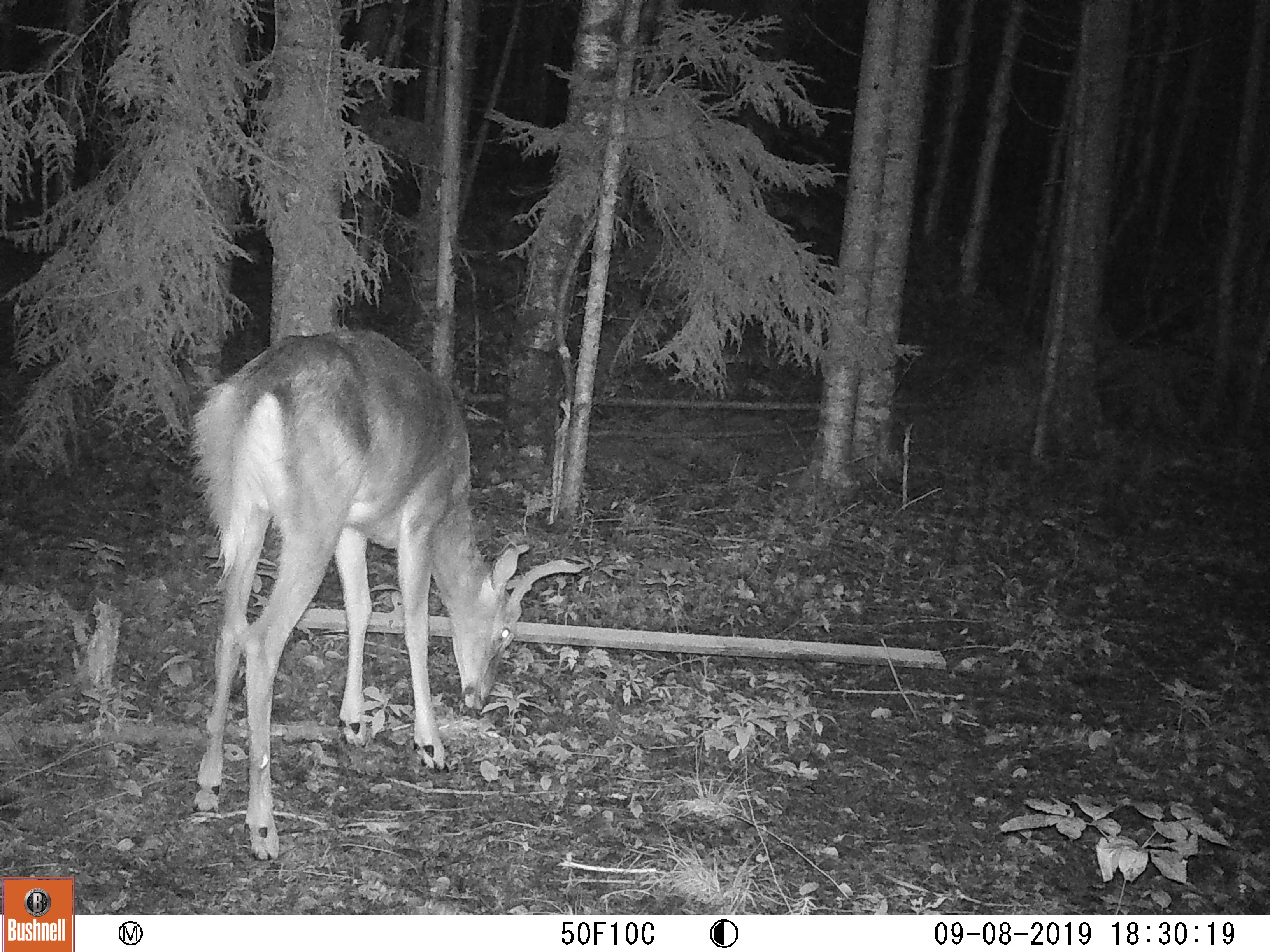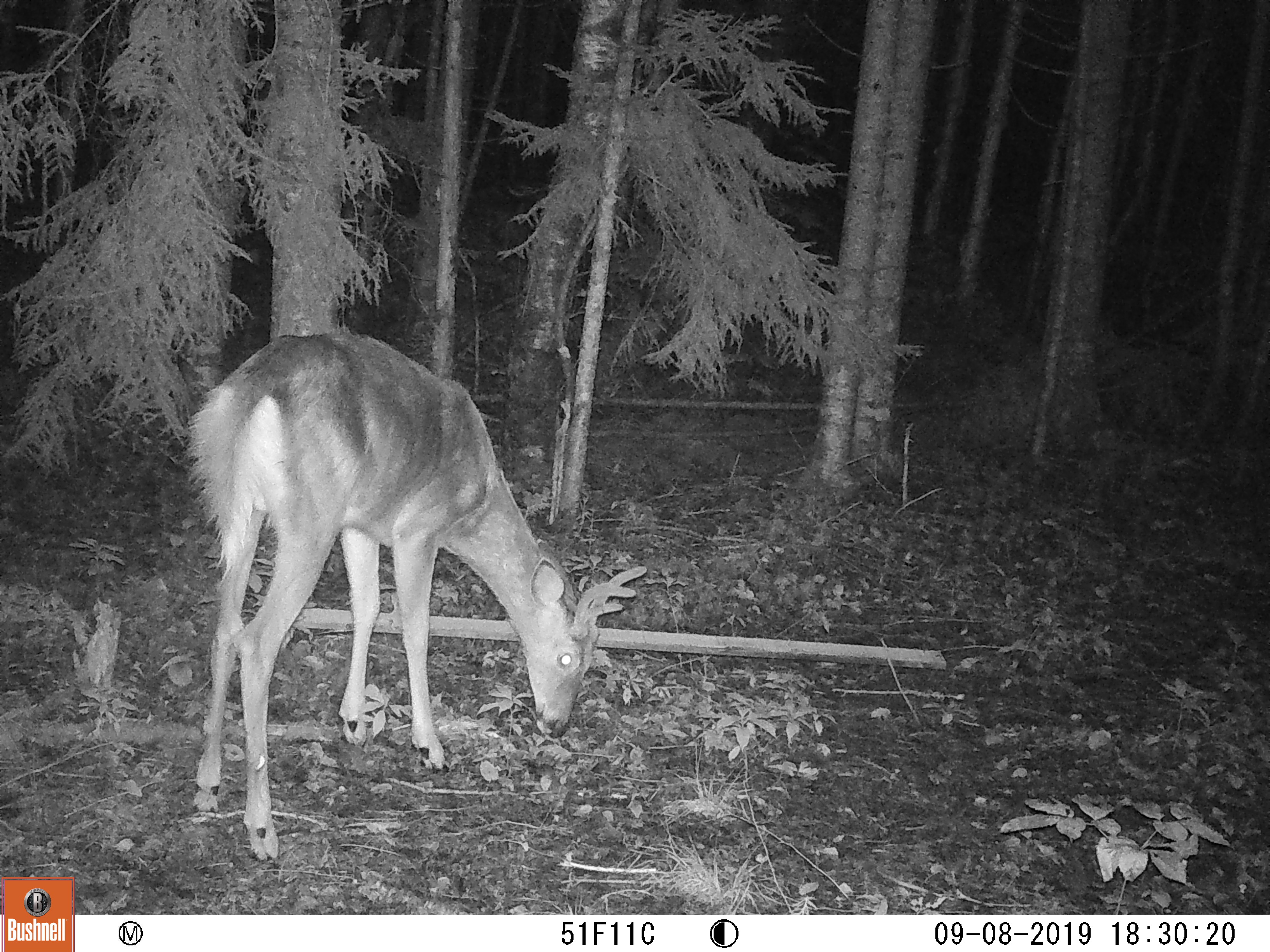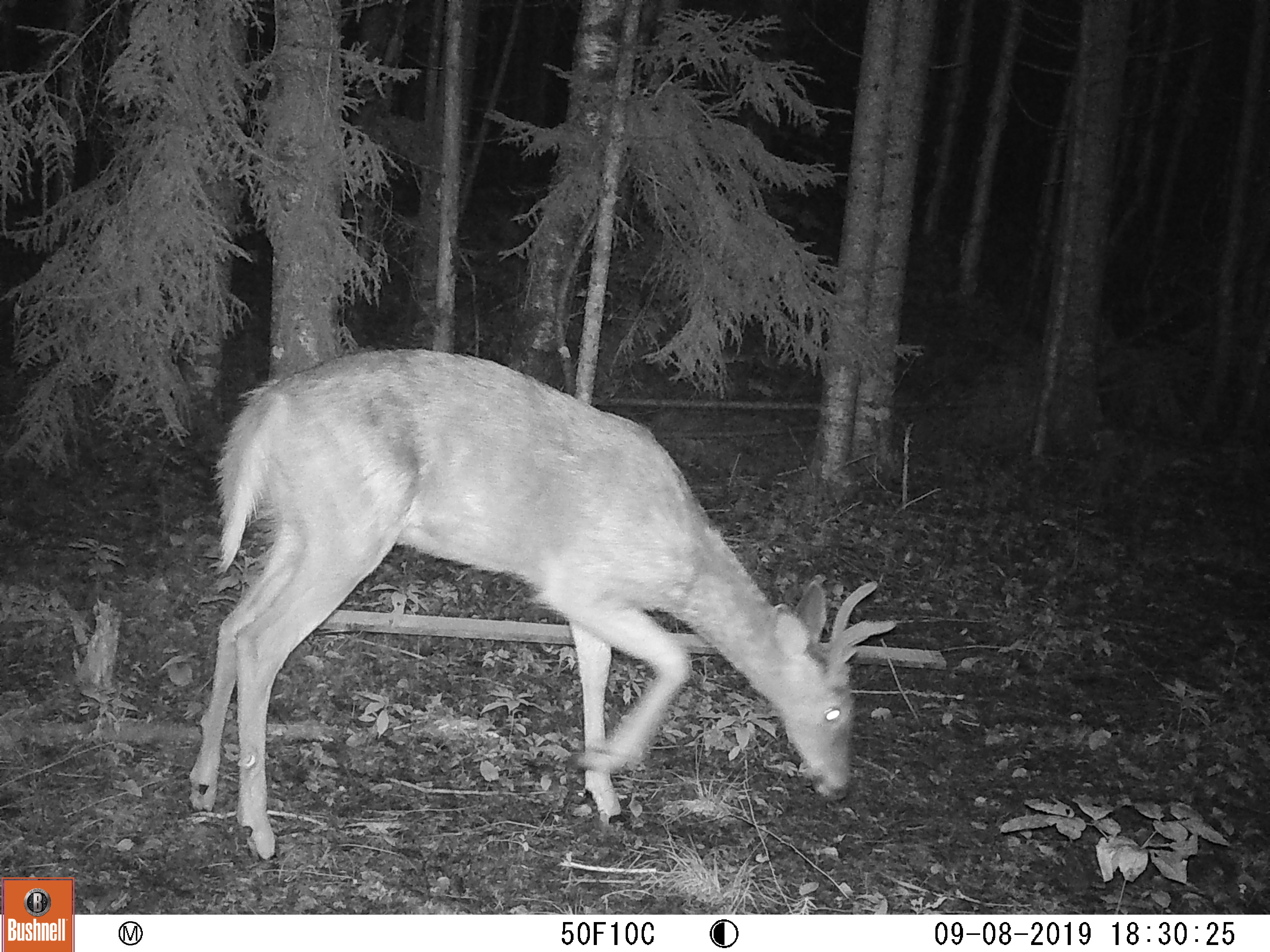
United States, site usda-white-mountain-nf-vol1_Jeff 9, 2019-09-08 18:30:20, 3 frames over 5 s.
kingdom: Animalia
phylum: Chordata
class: Mammalia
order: Artiodactyla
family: Cervidae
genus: Odocoileus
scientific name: Odocoileus virginianus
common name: white-tailed deer